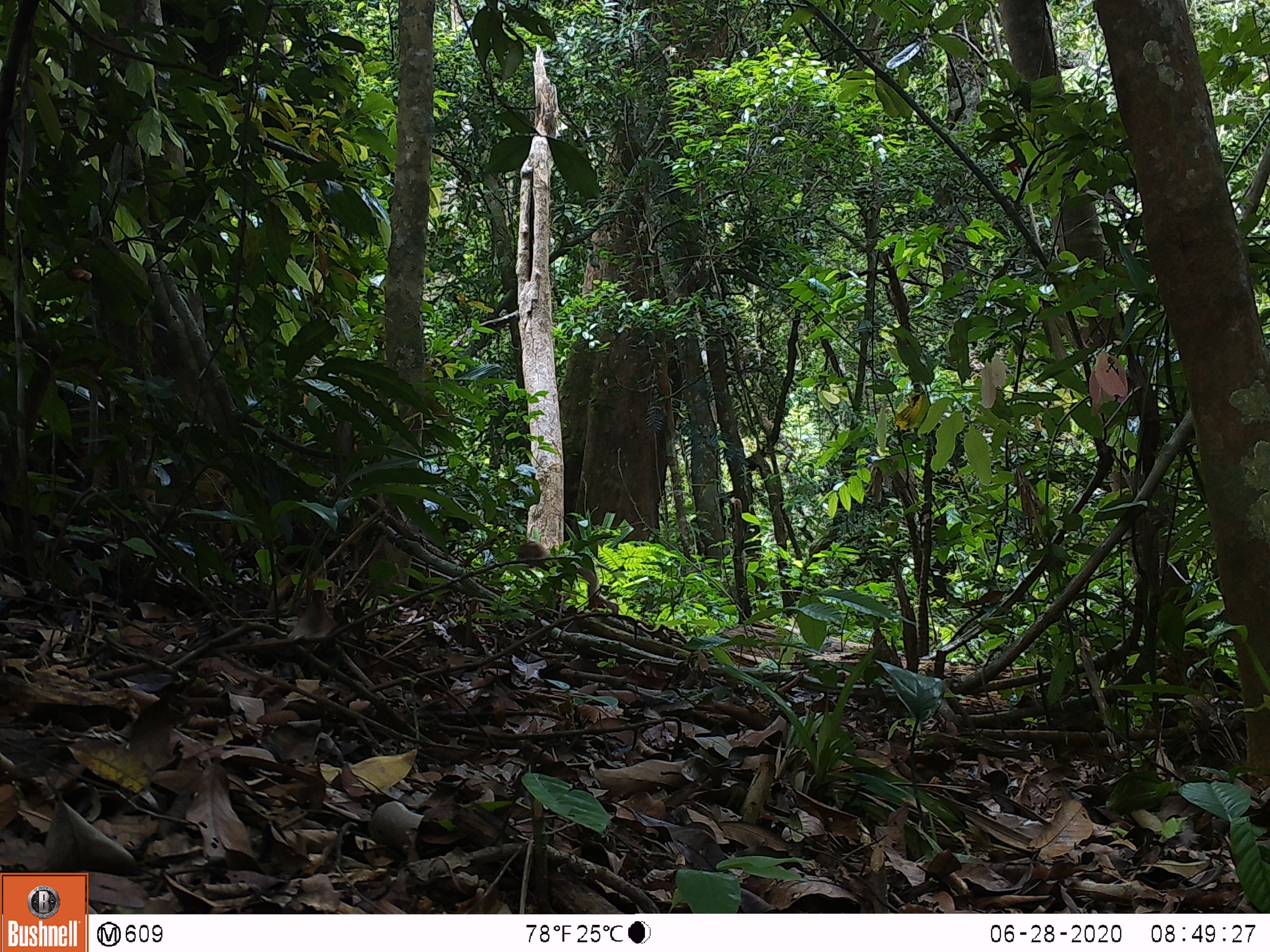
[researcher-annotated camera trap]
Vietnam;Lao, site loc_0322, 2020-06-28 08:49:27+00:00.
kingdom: Animalia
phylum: Chordata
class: Mammalia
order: Primates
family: Cercopithecidae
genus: Macaca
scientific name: Macaca nemestrina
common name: pig-tailed macaque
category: pig tailed macaque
Pig tailed macaque (pig-tailed macaque) (Macaca nemestrina). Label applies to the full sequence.